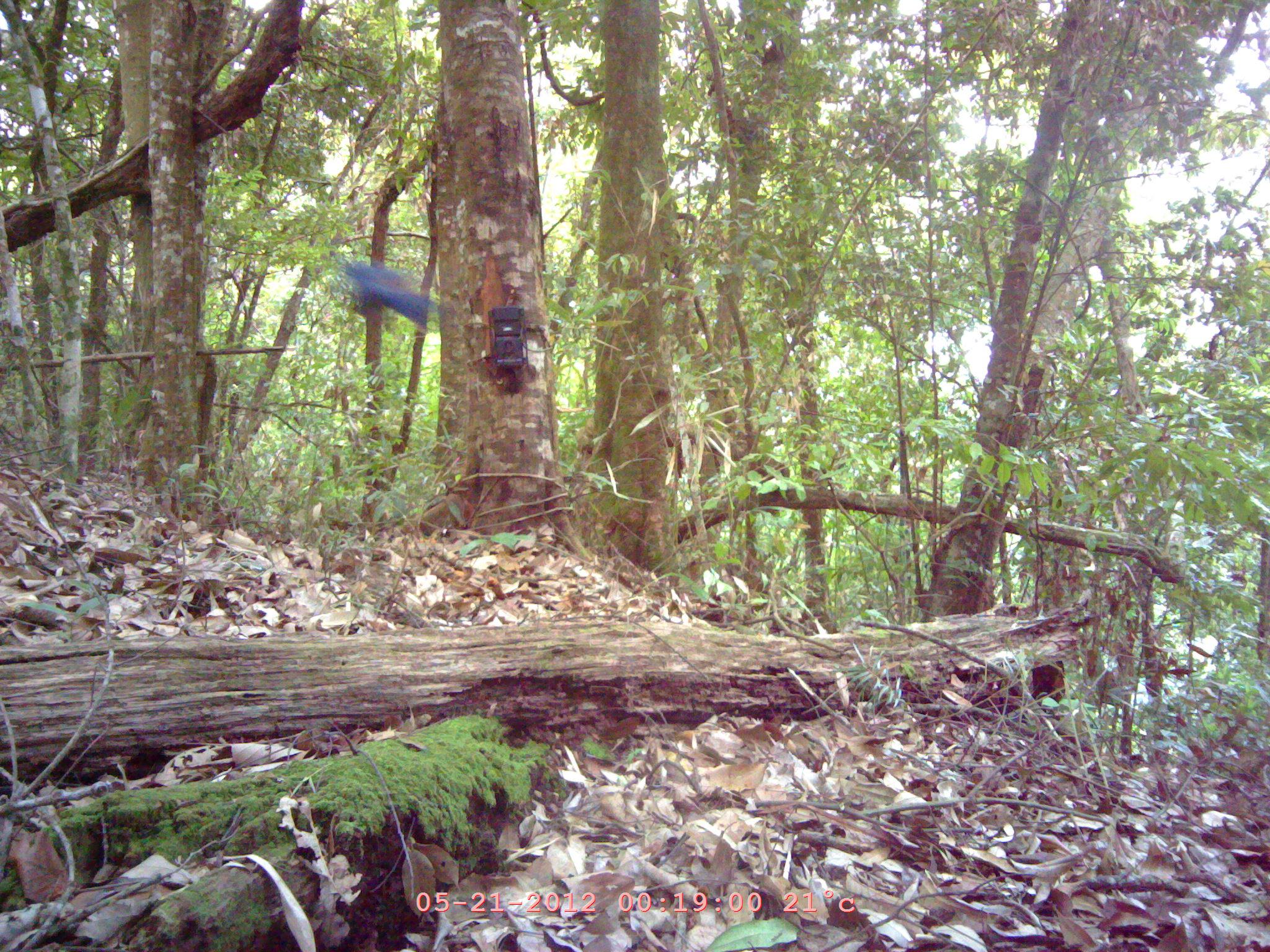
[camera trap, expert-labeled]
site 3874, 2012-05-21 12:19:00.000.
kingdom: Animalia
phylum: Chordata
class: Aves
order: Passeriformes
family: Muscicapidae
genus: Myophonus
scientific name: Myophonus caeruleus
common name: blue whistling thrush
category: myophonus caerulus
Myophonus caerulus (blue whistling thrush) (Myophonus caeruleus), count 1.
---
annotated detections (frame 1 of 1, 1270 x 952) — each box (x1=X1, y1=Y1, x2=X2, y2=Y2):
myophonus caerulus: (x1=339, y1=260, x2=434, y2=325)